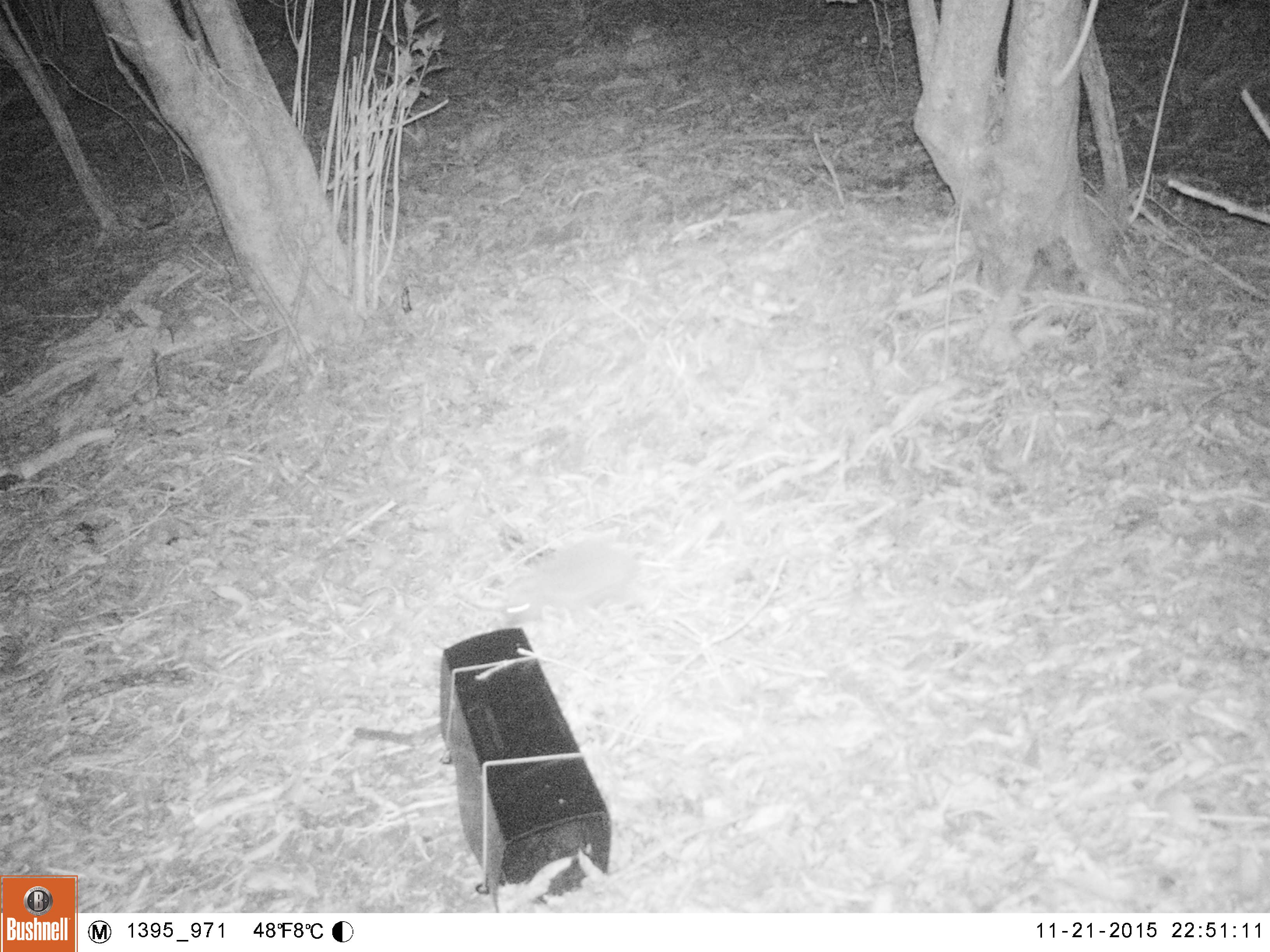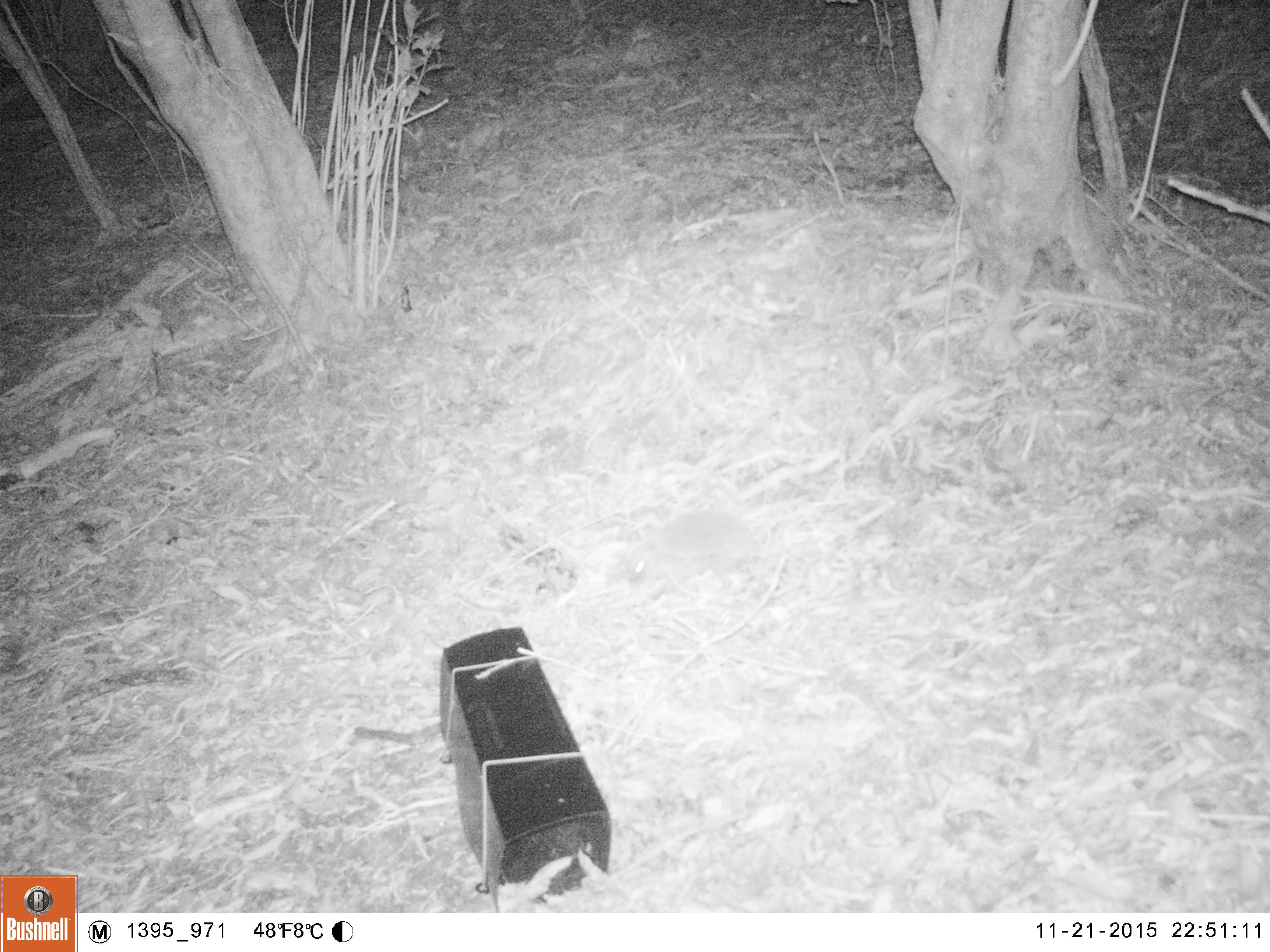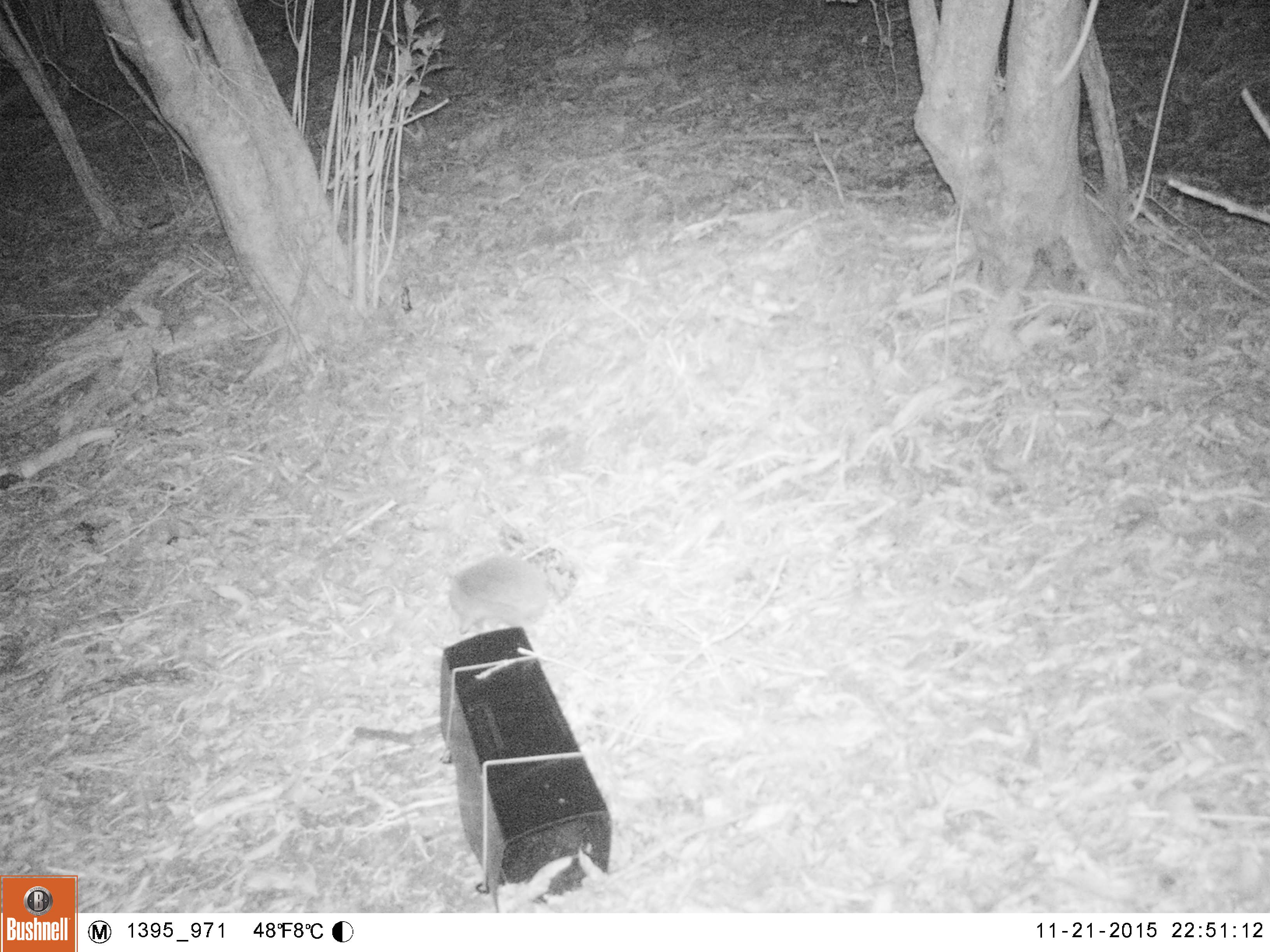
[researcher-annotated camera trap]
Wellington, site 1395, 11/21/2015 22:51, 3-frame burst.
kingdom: Animalia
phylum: Chordata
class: Mammalia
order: Eulipotyphla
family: Erinaceidae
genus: Erinaceus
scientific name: Erinaceus europaeus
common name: hedgehog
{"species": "hedgehog (Erinaceus europaeus)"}